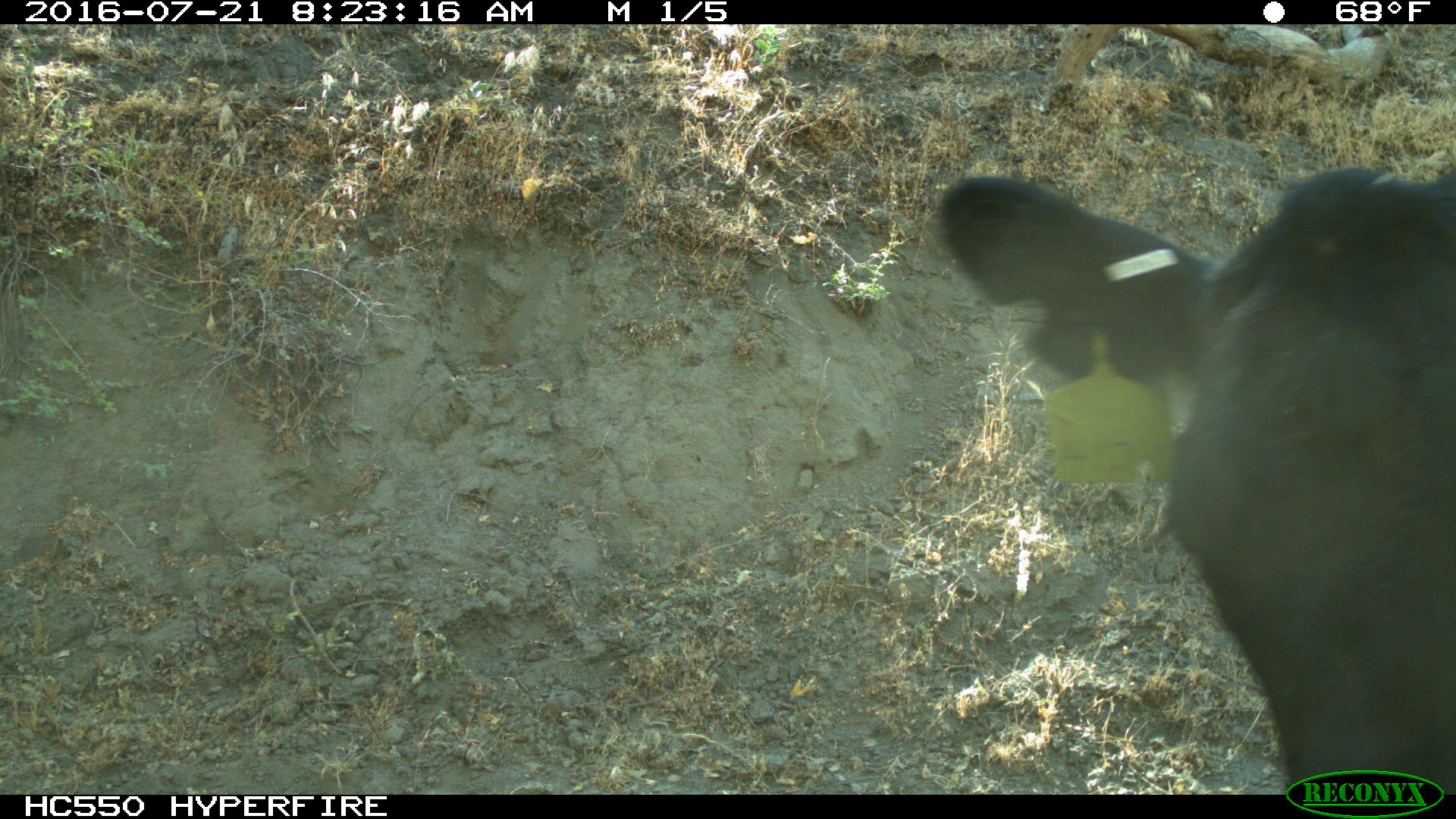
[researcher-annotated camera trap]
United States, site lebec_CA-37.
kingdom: Animalia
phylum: Chordata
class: Mammalia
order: Artiodactyla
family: Bovidae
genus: Bos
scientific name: Bos taurus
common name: domestic cow